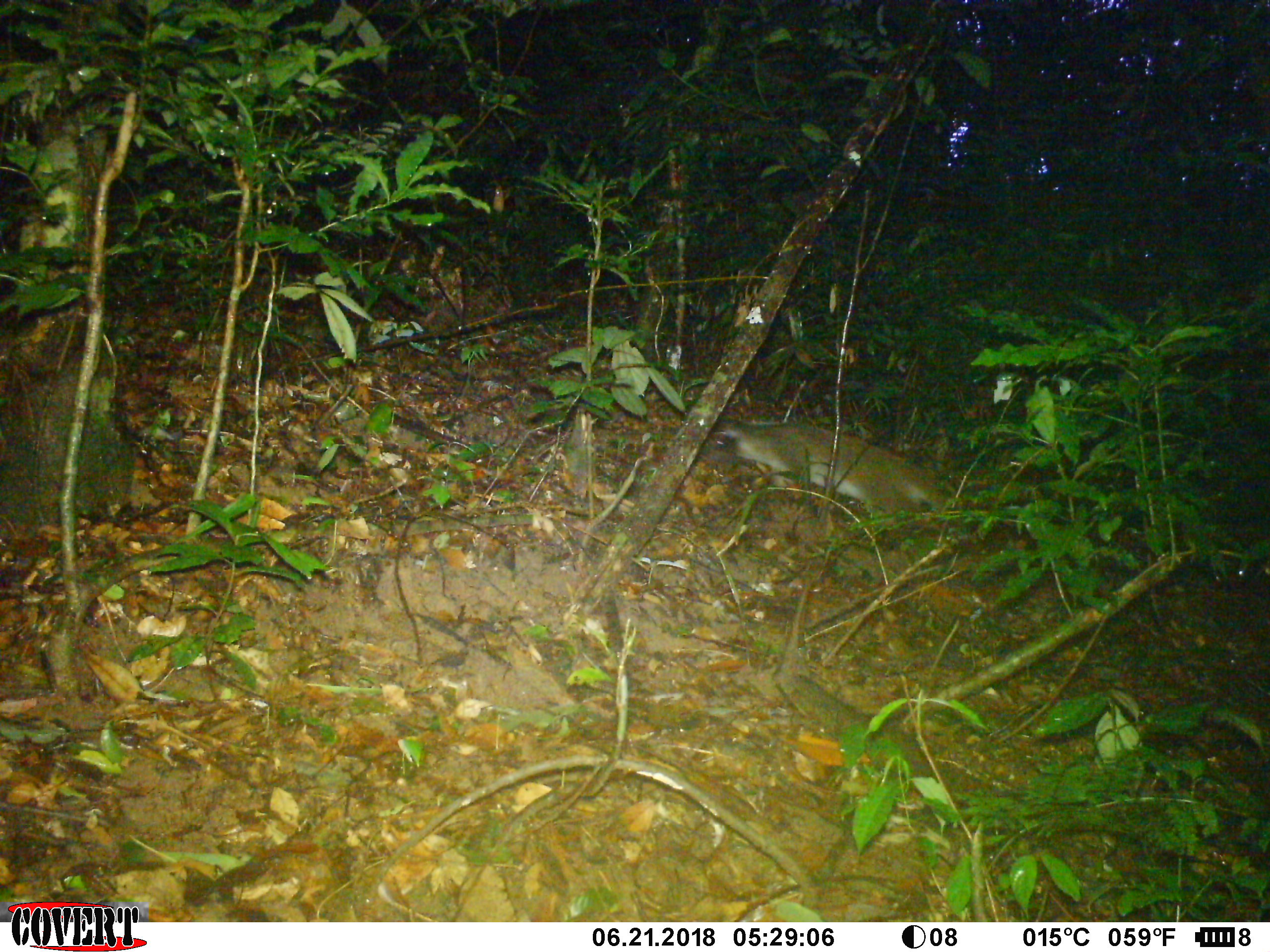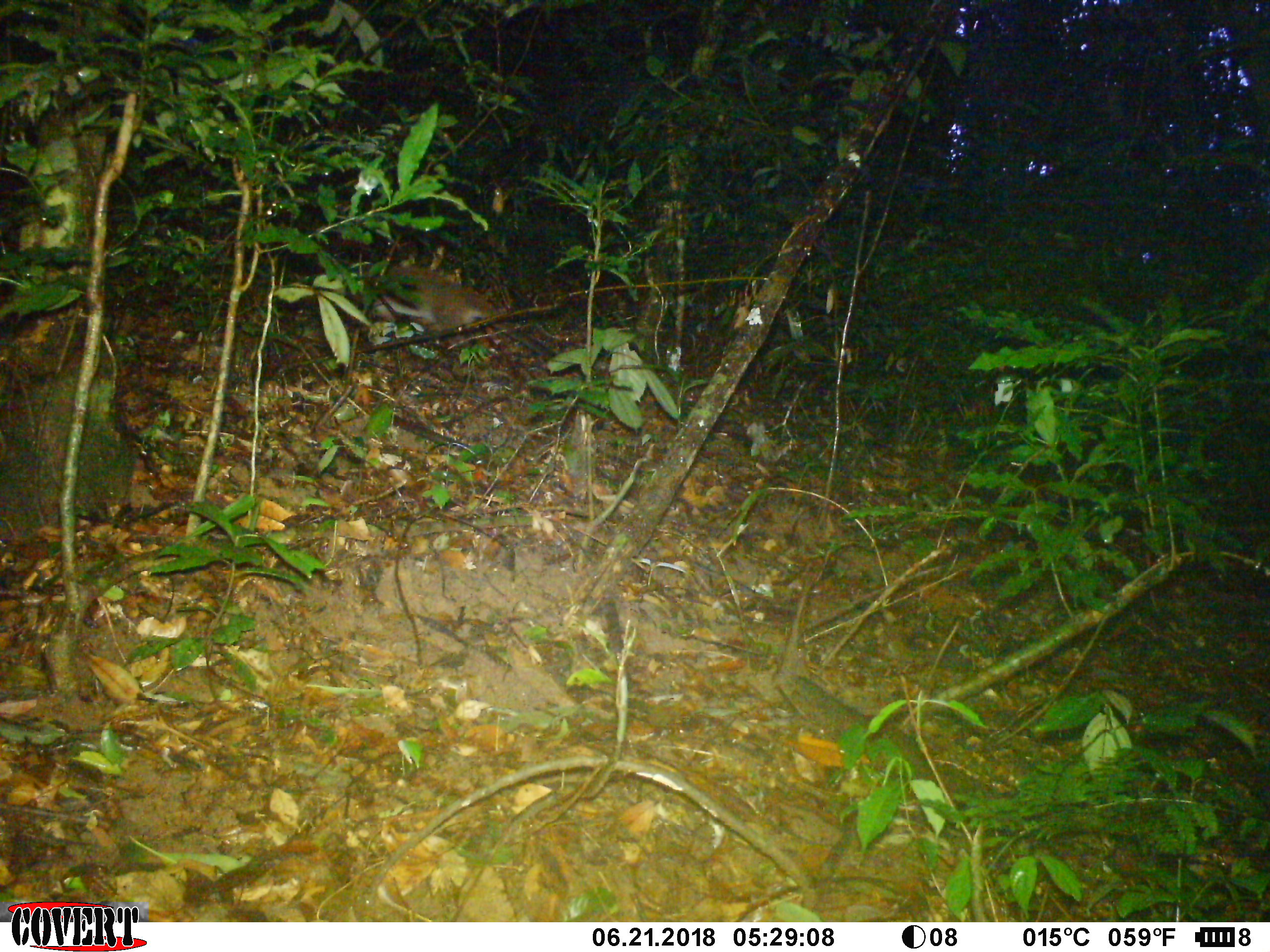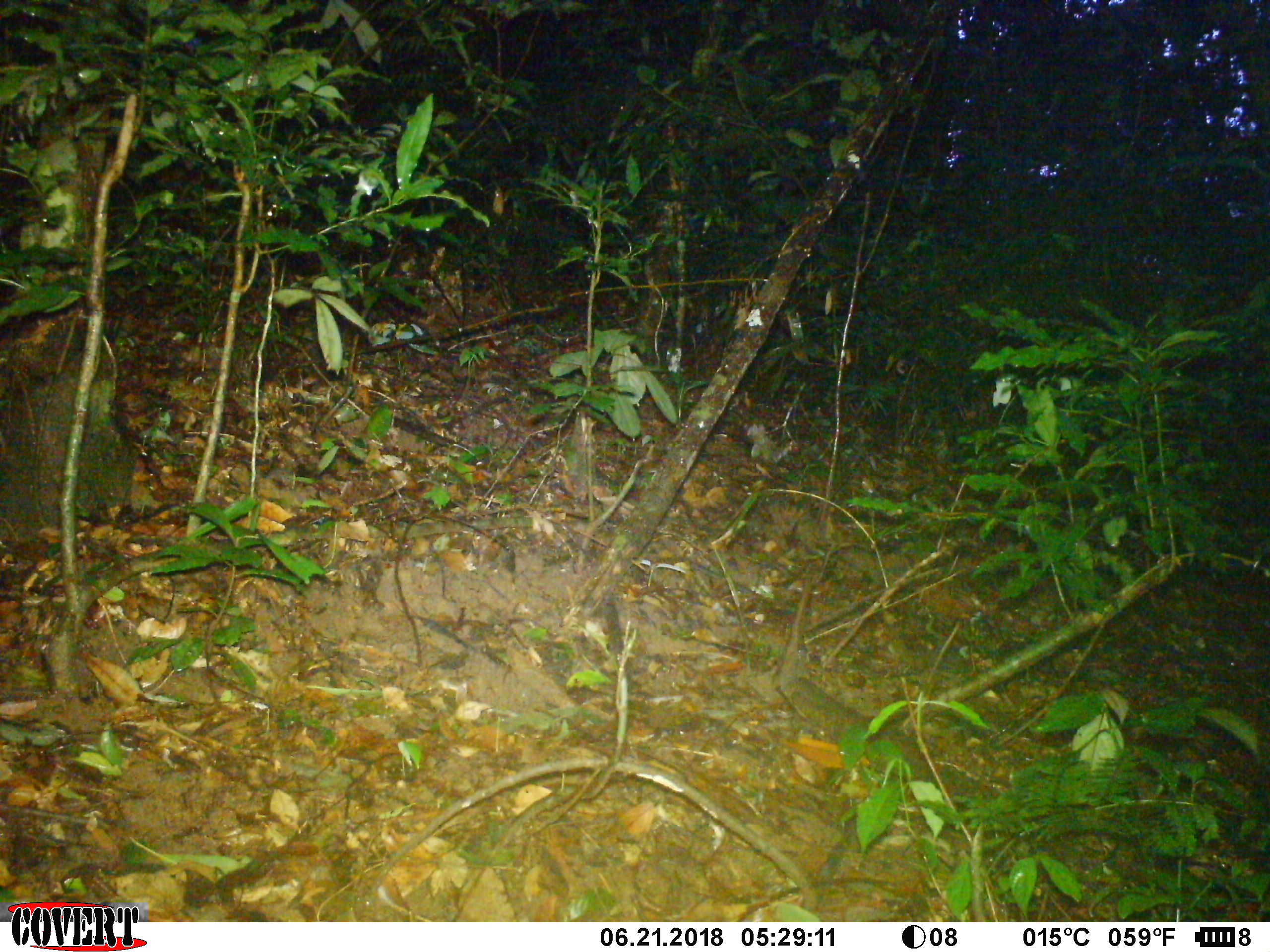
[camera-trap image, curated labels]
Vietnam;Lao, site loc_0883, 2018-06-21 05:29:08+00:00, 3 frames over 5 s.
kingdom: Animalia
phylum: Chordata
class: Mammalia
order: Carnivora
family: Viverridae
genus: Paguma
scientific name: Paguma larvata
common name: masked palm civet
Masked palm civet (Paguma larvata). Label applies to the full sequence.